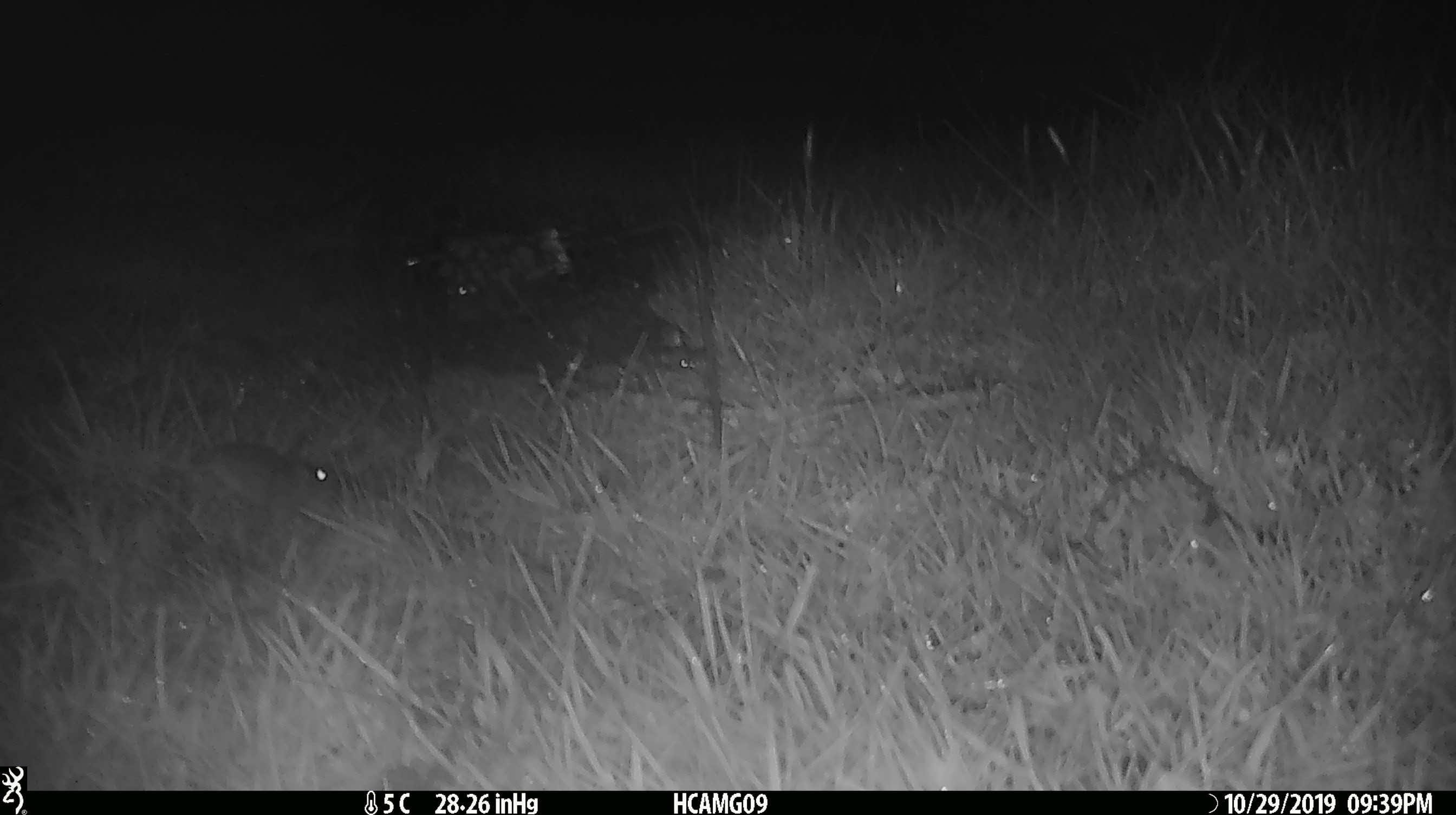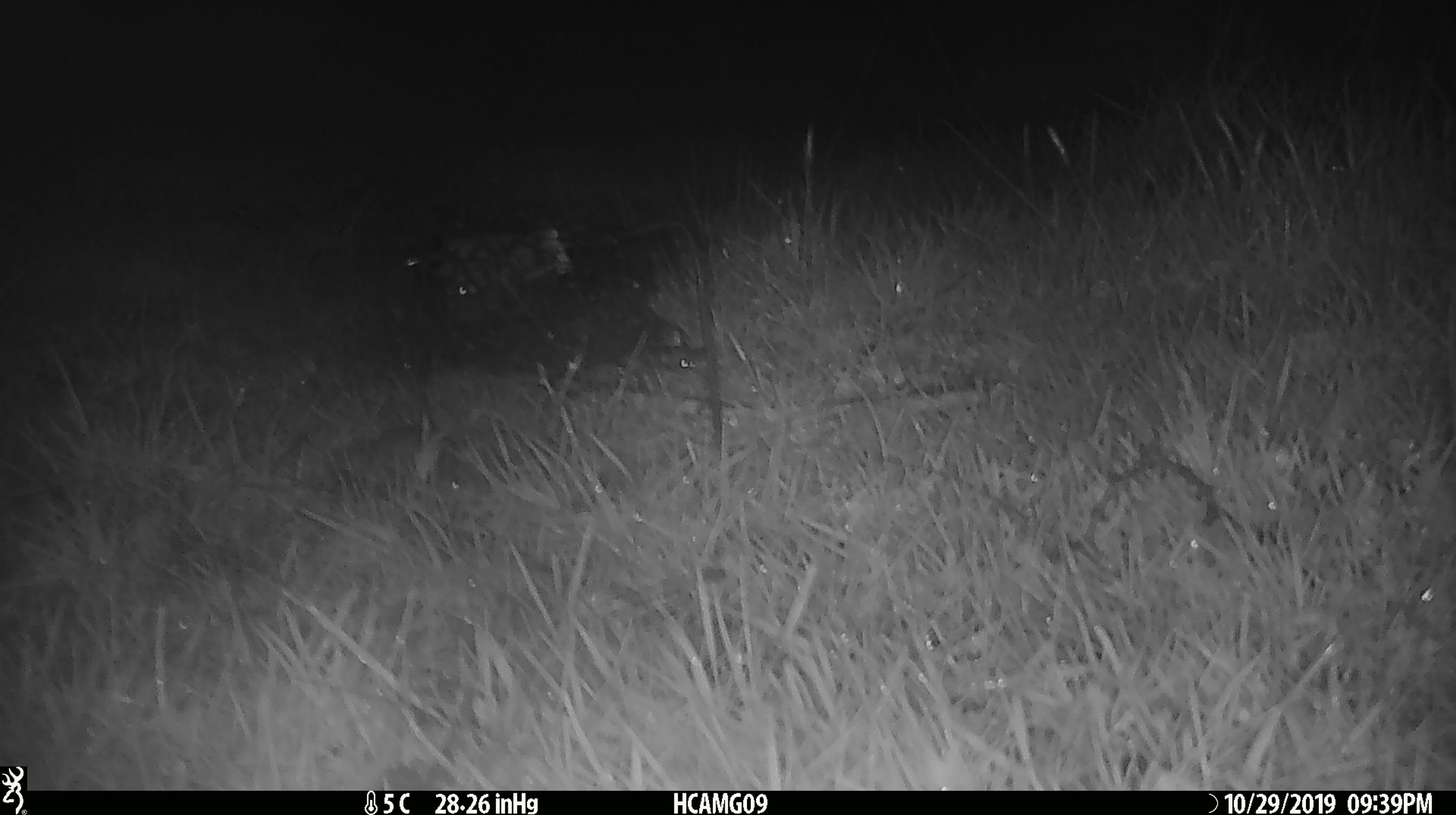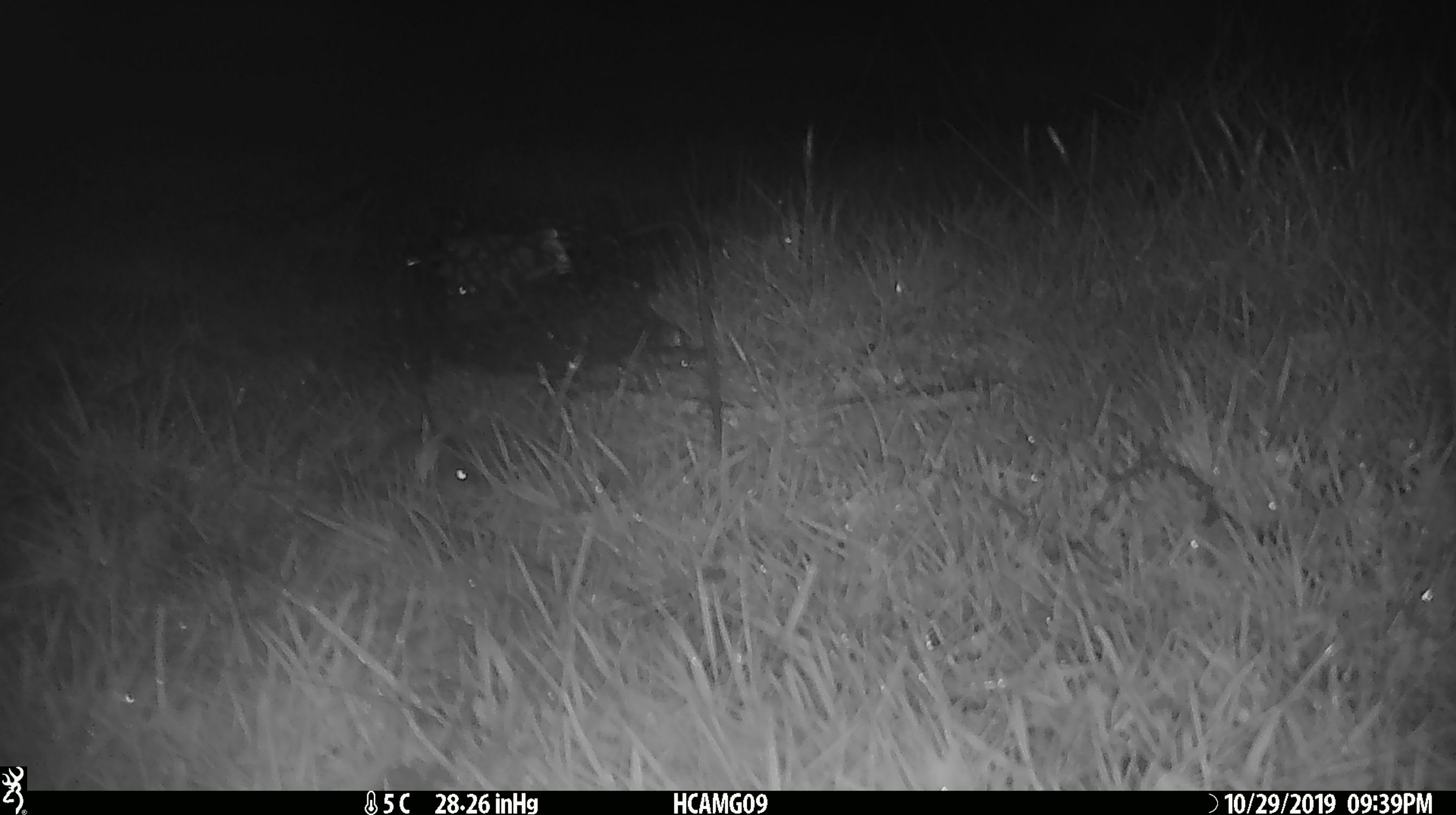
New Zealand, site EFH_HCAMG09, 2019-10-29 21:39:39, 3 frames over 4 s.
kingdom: Animalia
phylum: Chordata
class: Mammalia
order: Rodentia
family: Muridae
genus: Mus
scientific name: Mus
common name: mouse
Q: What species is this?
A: Mouse (Mus).